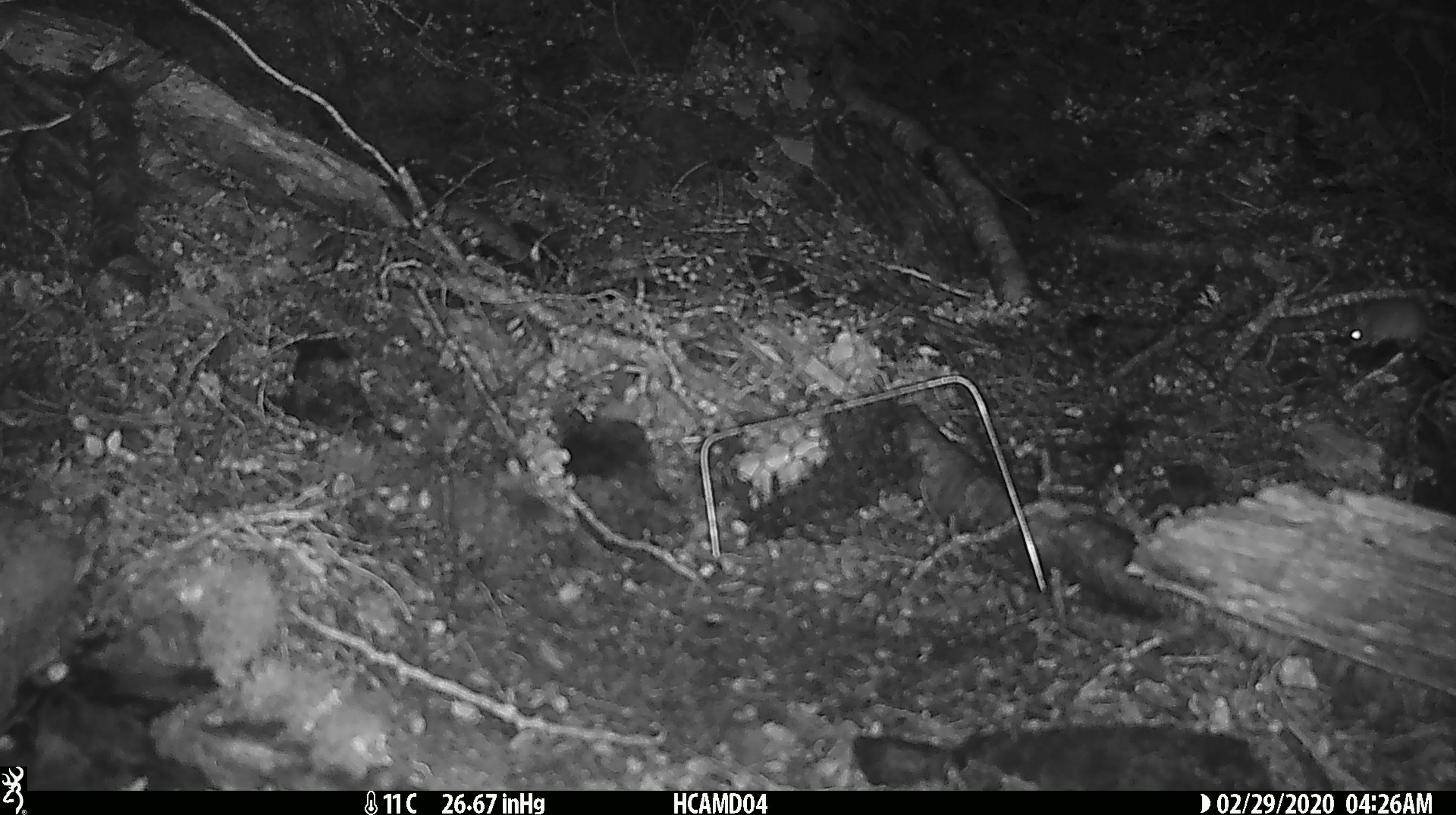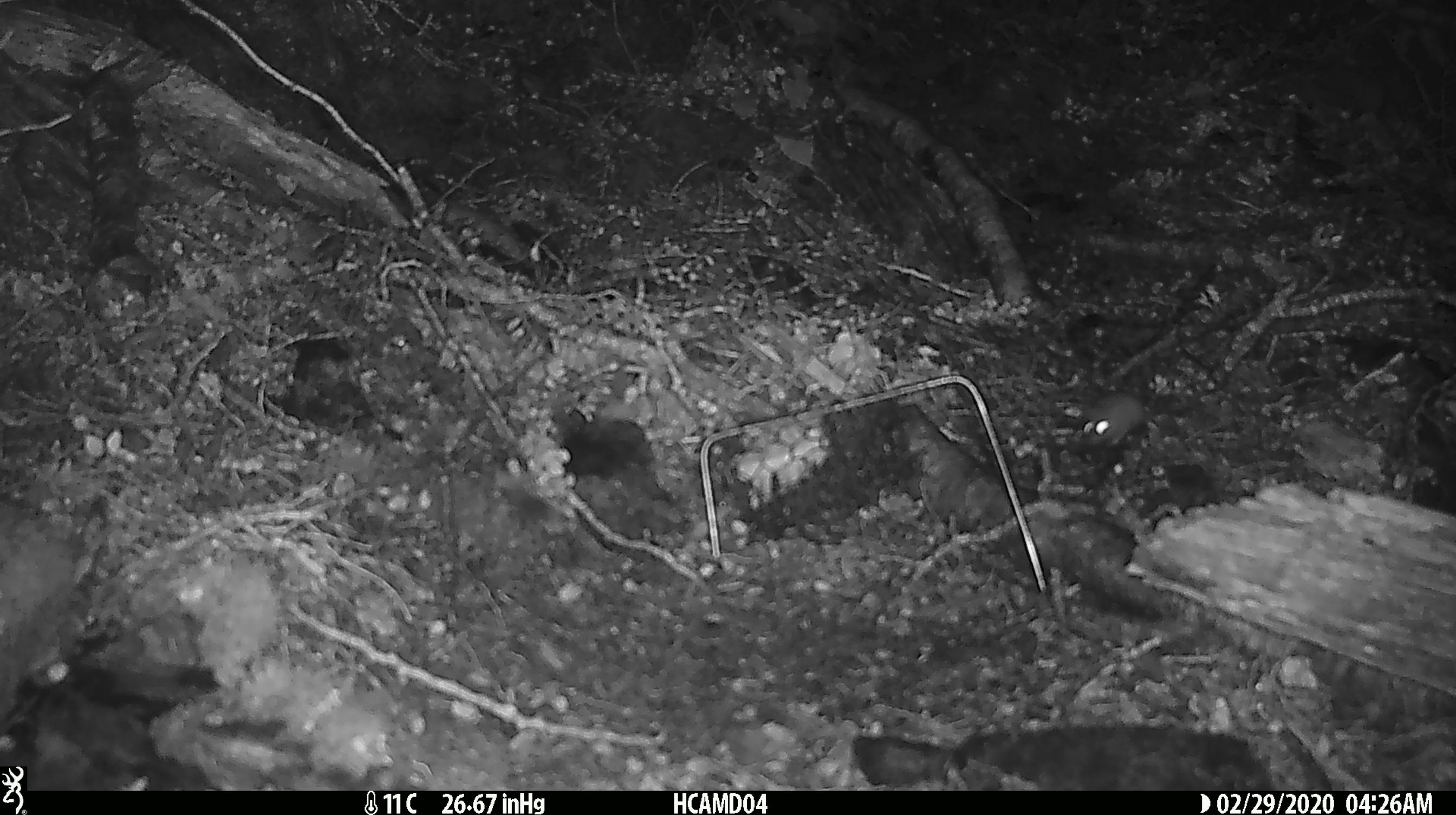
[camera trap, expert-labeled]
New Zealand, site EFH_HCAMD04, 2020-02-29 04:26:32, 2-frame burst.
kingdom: Animalia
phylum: Chordata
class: Mammalia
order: Rodentia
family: Muridae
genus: Mus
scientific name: Mus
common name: mouse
Mouse (Mus).